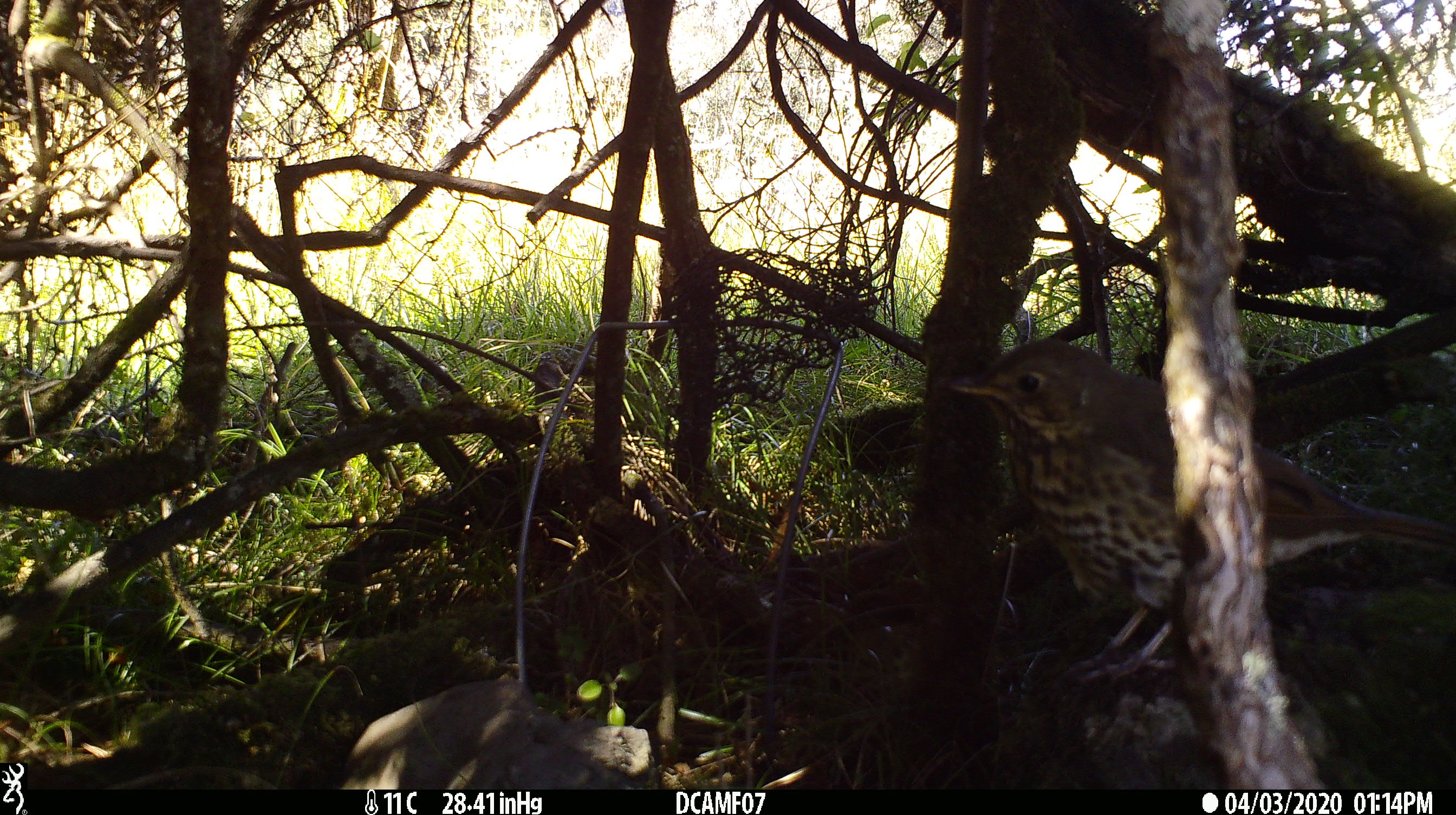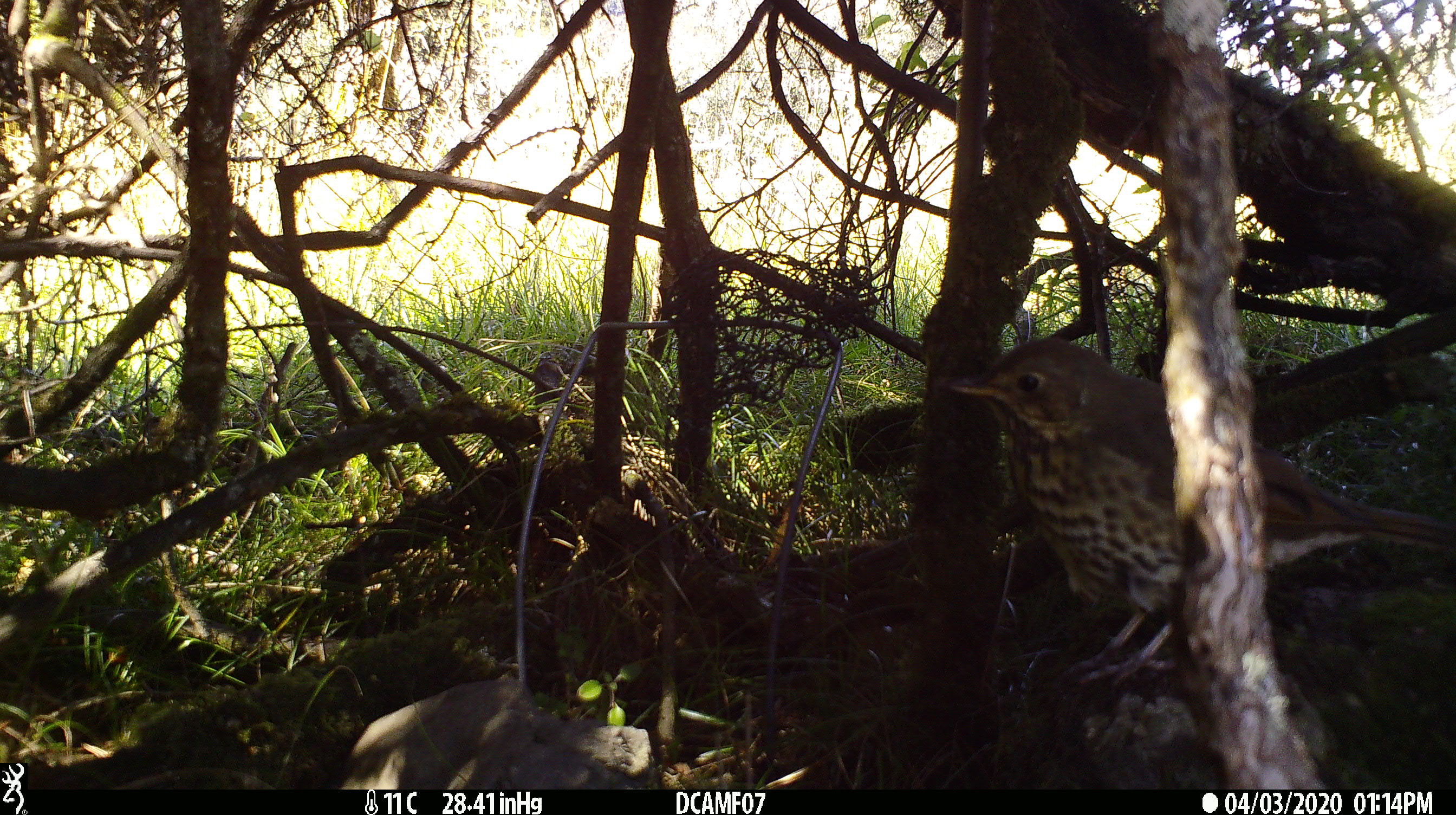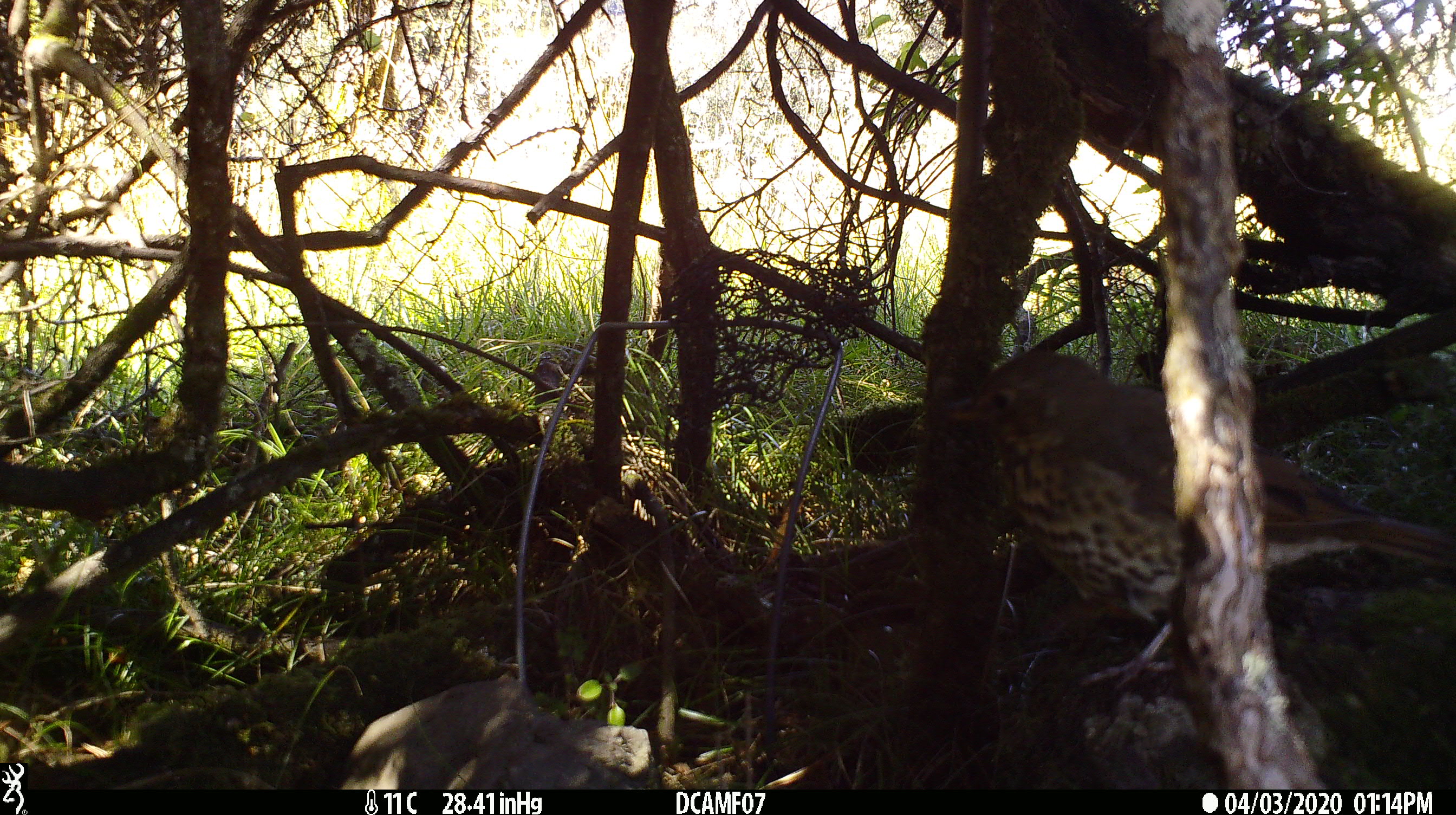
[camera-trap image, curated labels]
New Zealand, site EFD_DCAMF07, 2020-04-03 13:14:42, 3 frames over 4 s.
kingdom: Animalia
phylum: Chordata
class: Aves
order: Passeriformes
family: Turdidae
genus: Turdus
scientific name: Turdus philomelos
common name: song thrush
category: thrush